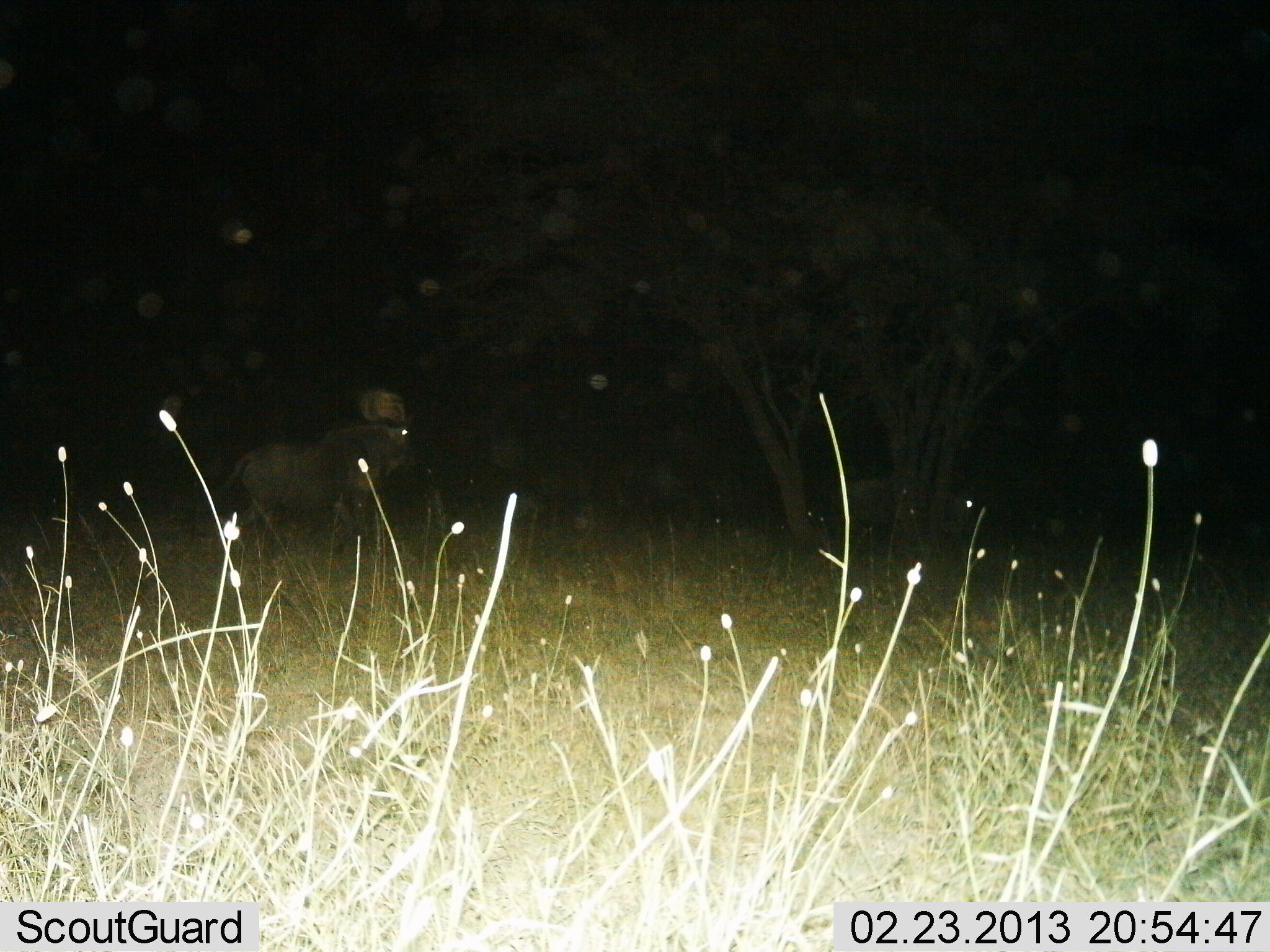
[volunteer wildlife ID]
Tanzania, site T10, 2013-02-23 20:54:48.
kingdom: Animalia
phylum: Chordata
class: Mammalia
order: Artiodactyla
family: Bovidae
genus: Connochaetes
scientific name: Connochaetes taurinus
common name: blue wildebeest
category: wildebeest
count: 1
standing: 67%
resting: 0%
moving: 38%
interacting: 0%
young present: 0%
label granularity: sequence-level